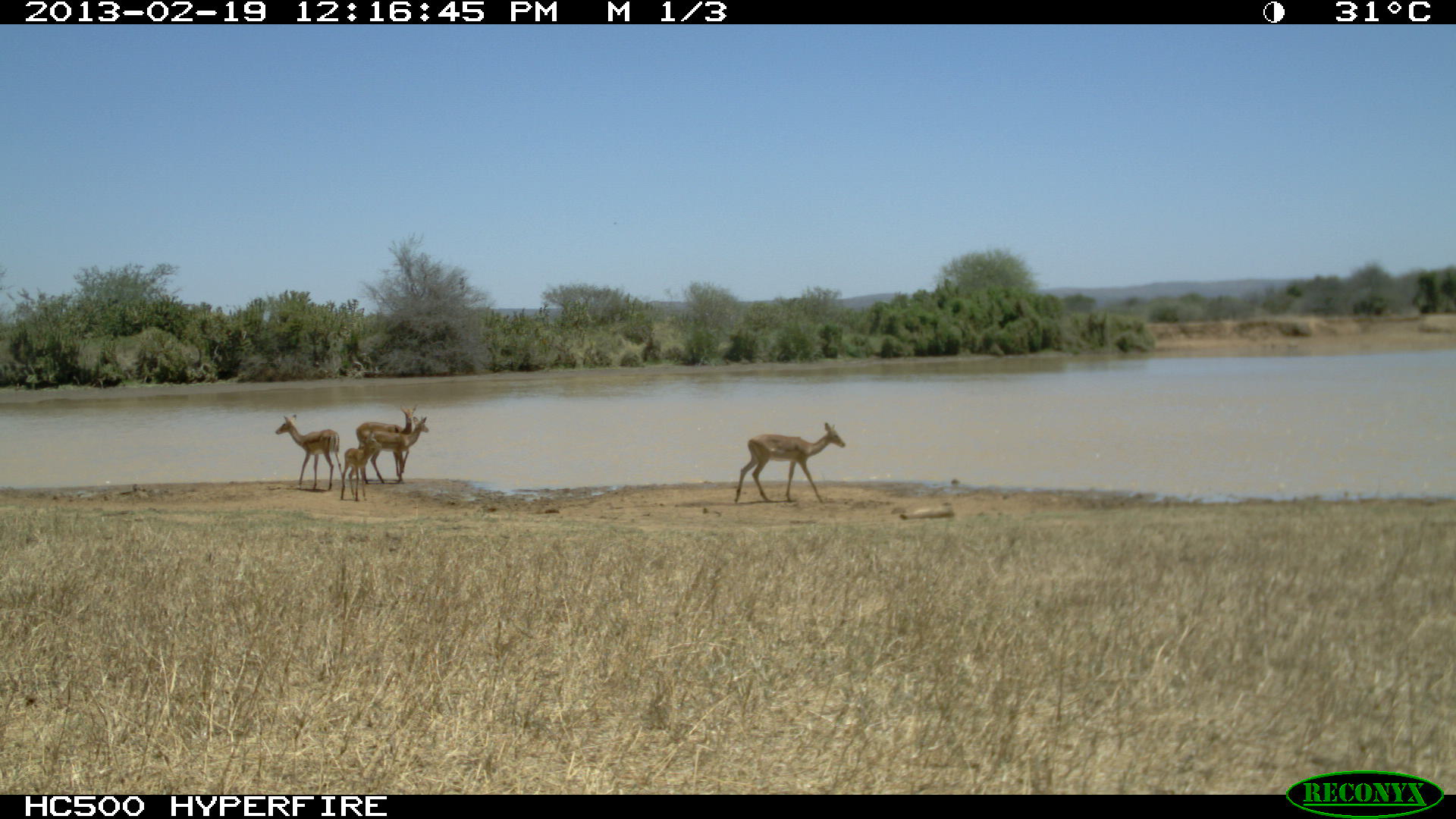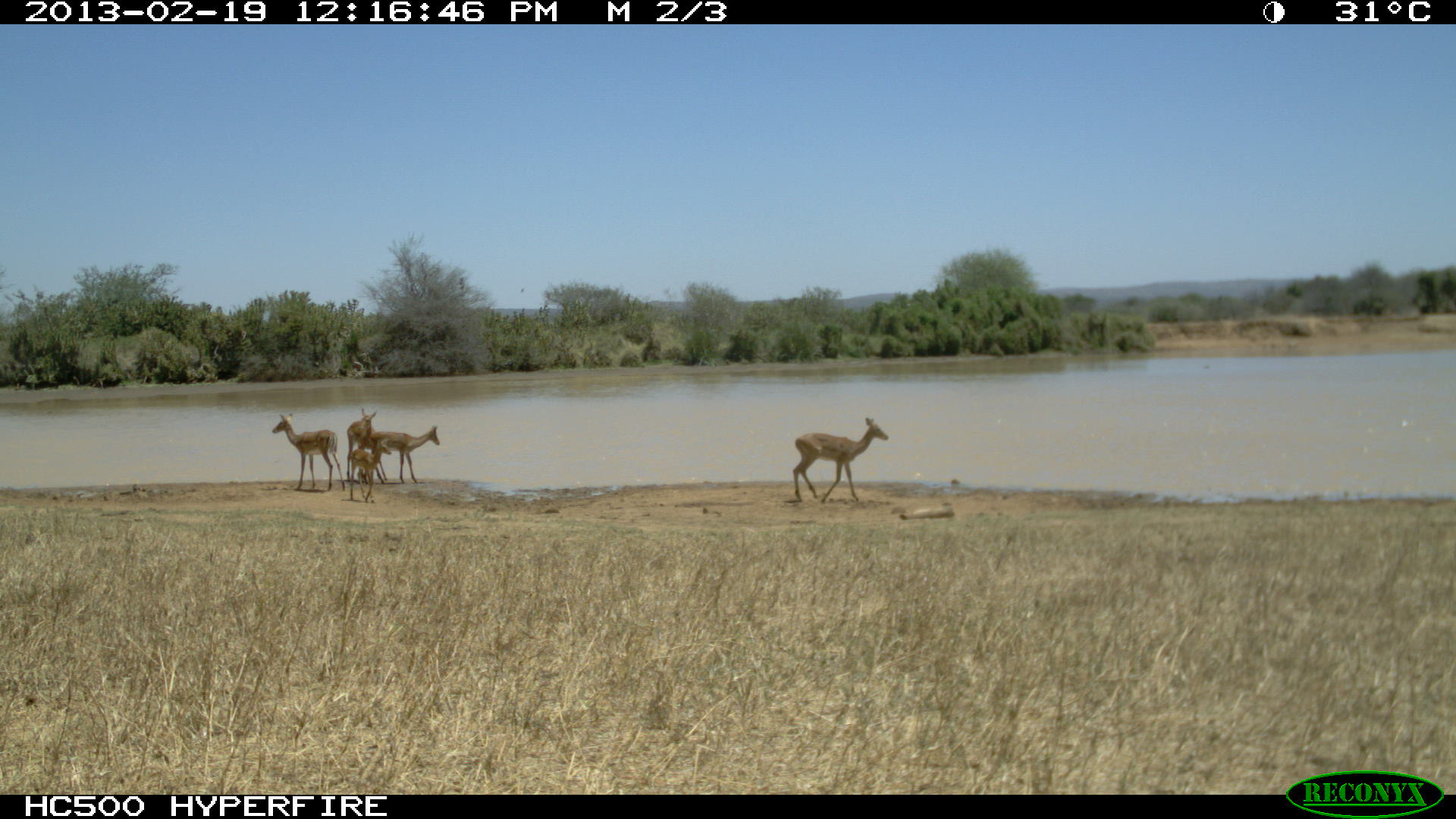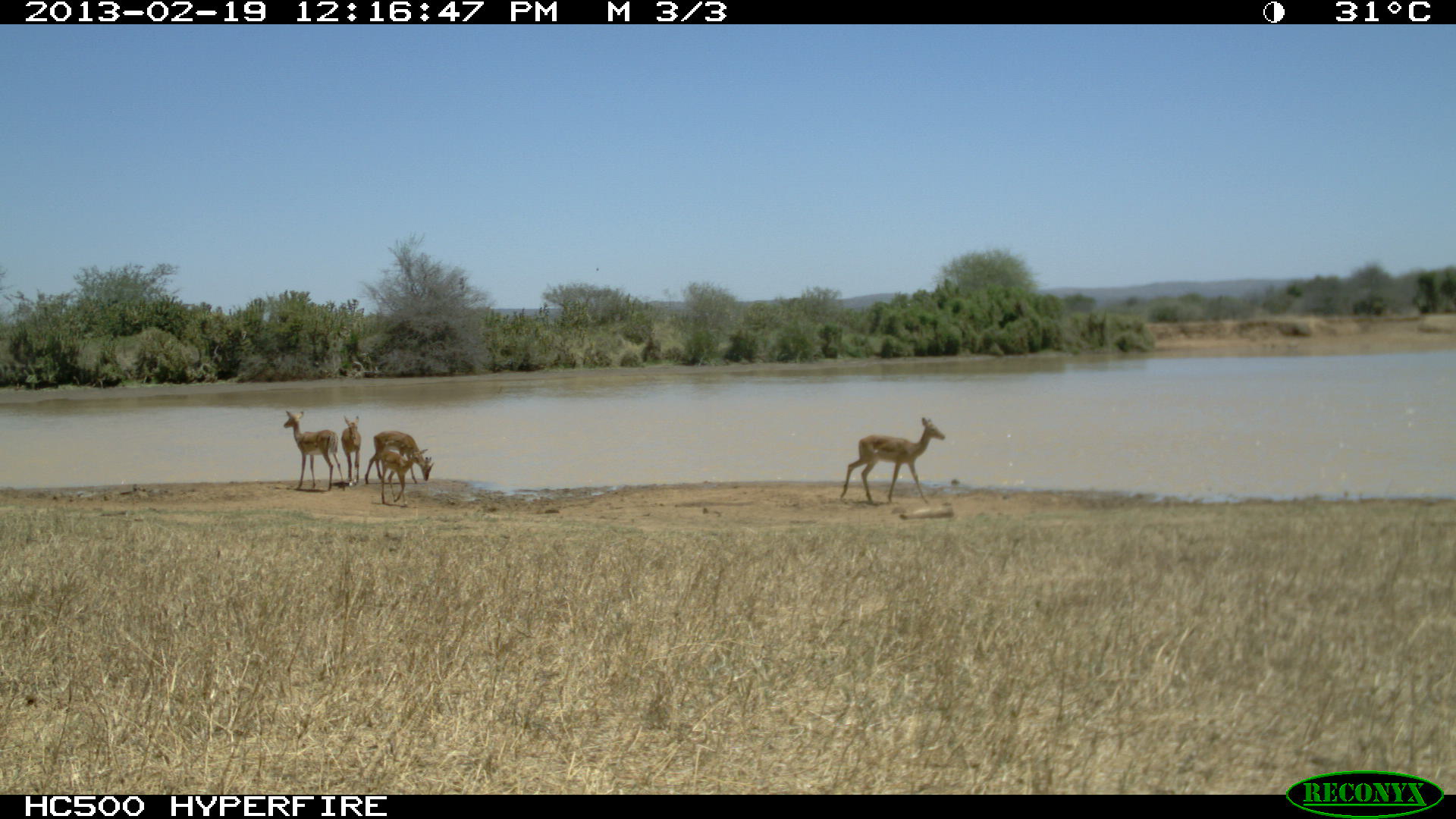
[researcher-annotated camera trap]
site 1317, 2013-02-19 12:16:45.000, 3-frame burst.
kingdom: Animalia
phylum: Chordata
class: Mammalia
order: Artiodactyla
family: Bovidae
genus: Aepyceros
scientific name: Aepyceros melampus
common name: impala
Aepyceros melampus (impala), count 2.